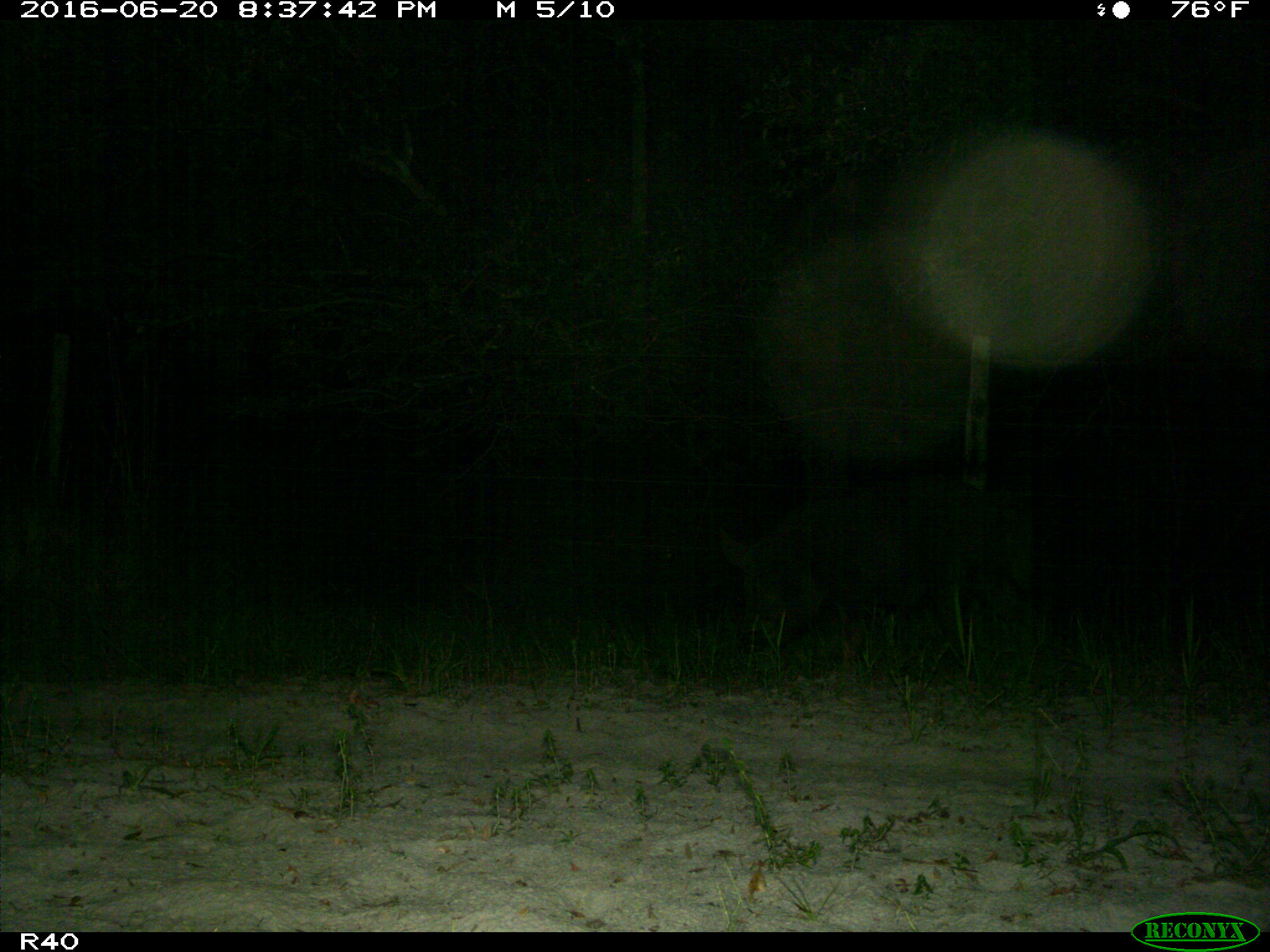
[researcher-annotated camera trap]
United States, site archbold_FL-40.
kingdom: Animalia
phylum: Chordata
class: Mammalia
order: Artiodactyla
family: Suidae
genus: Sus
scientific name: Sus scrofa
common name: wild boar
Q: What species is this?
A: Sus scrofa (wild boar).